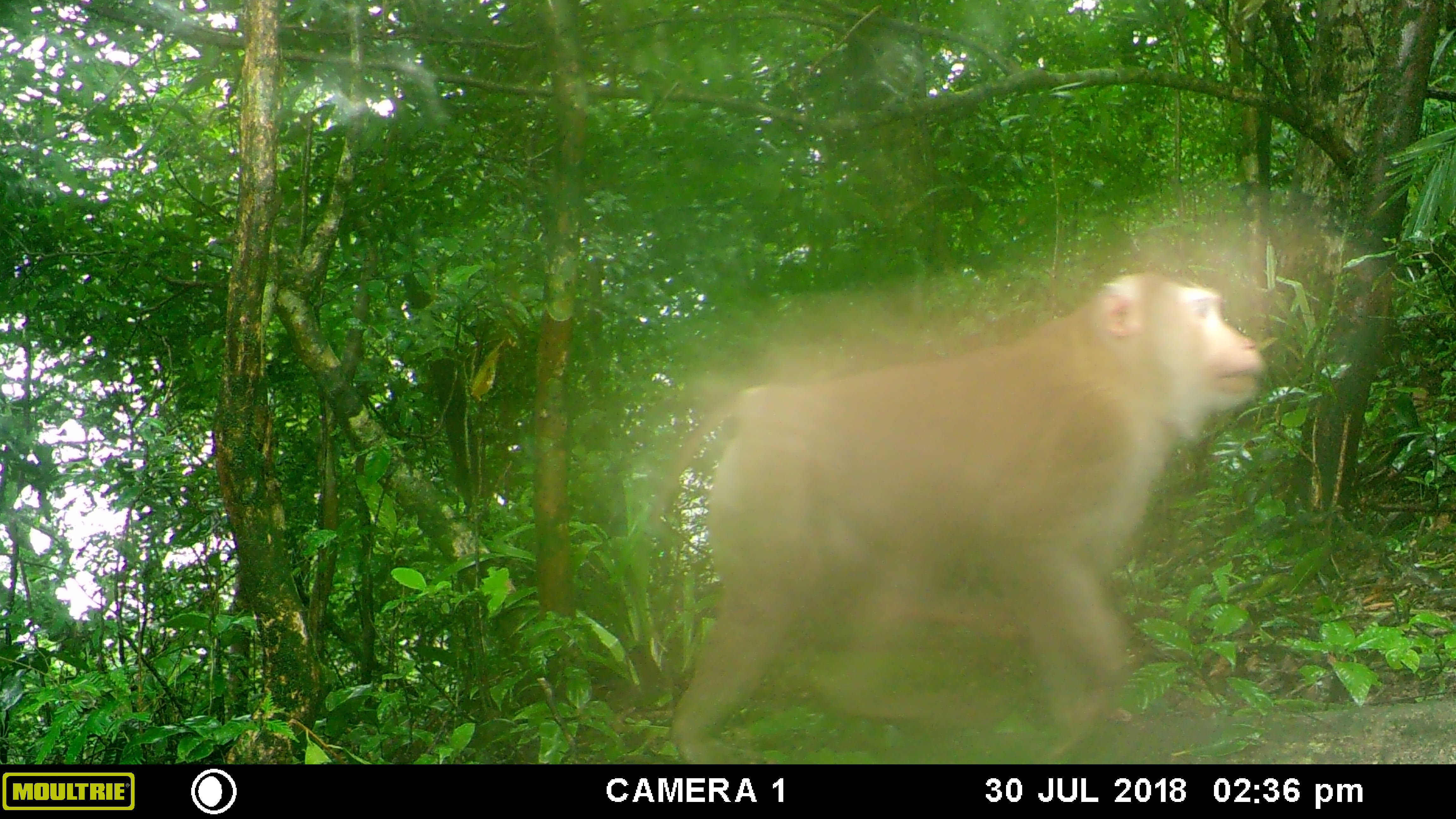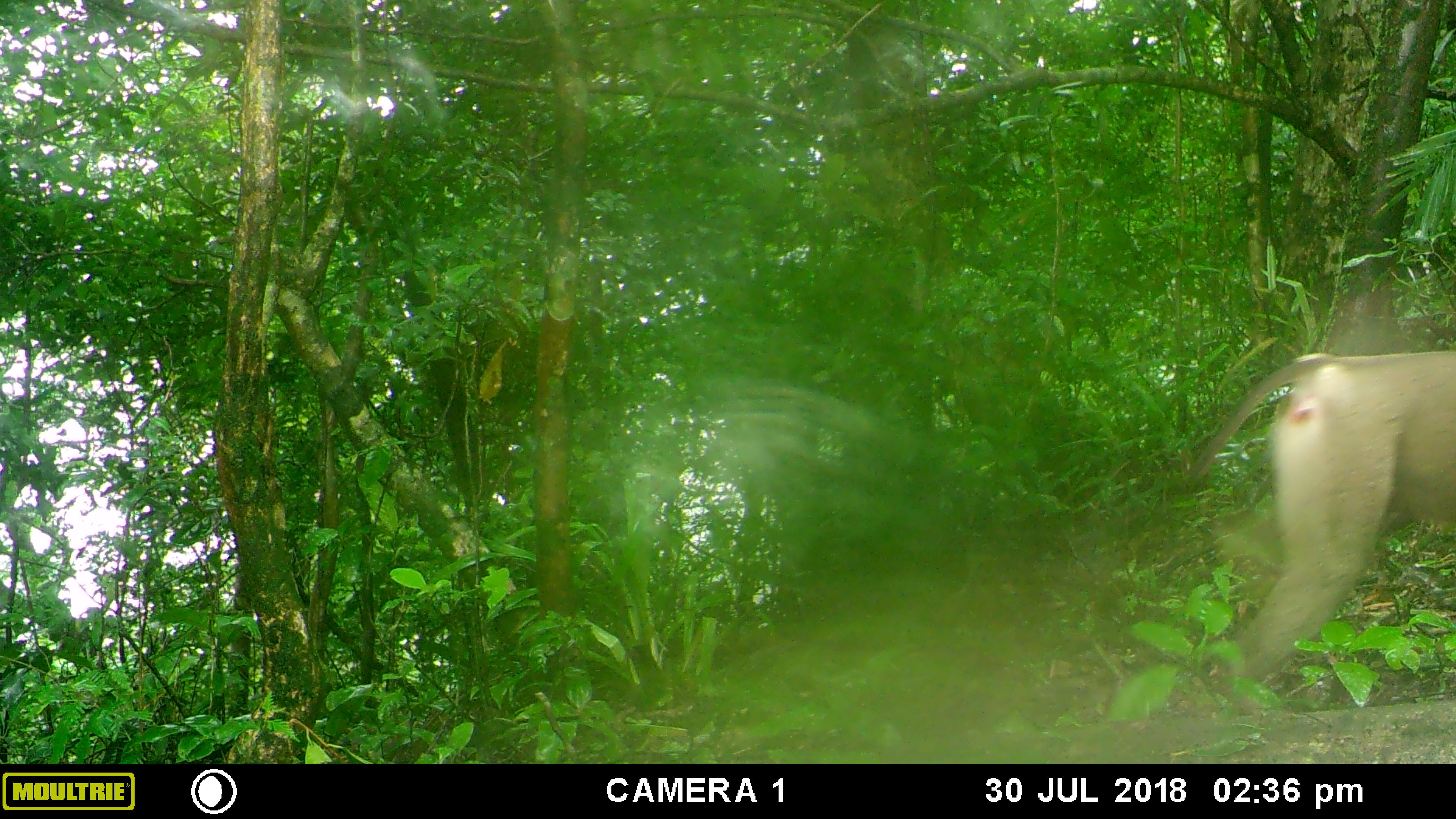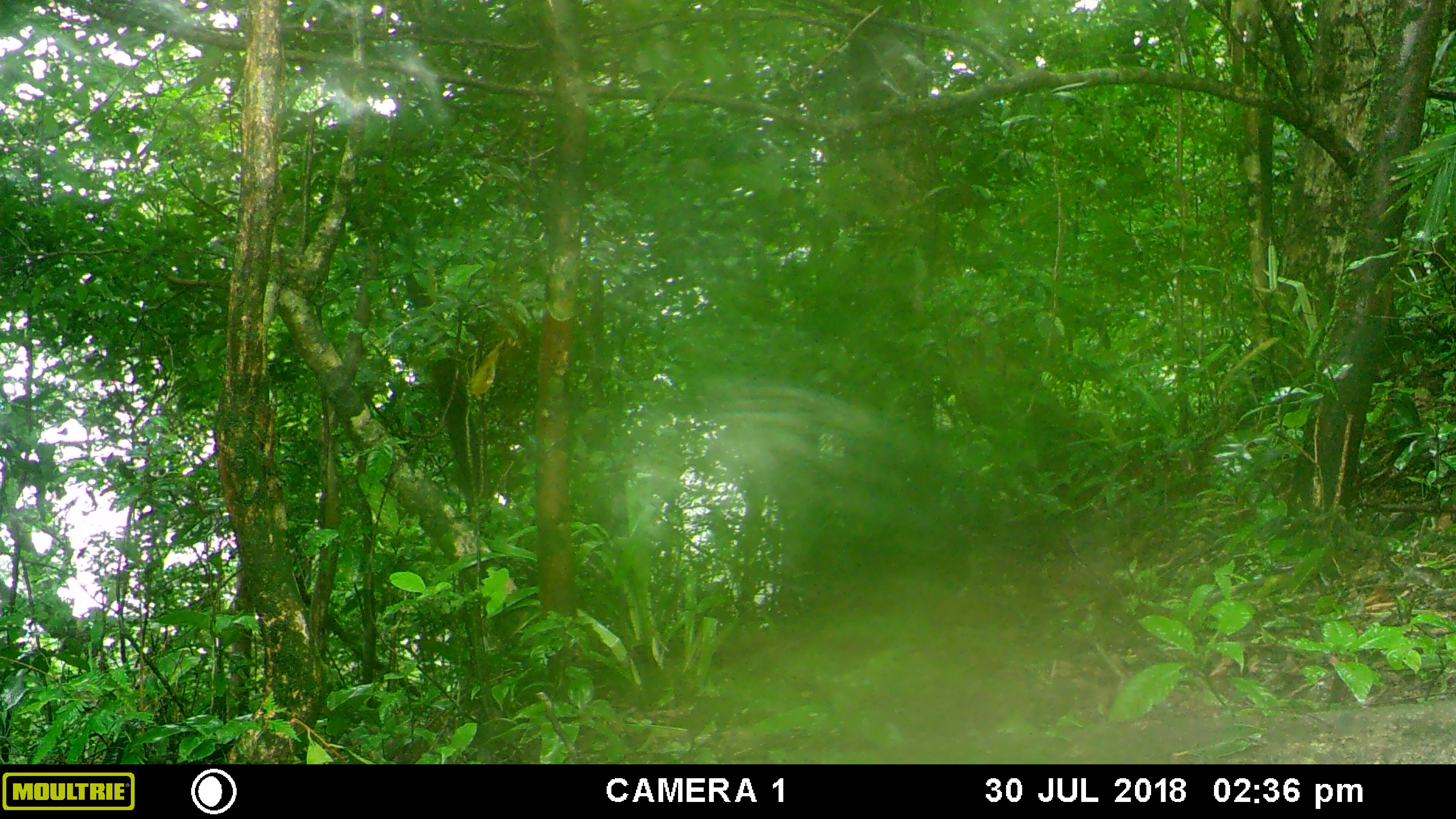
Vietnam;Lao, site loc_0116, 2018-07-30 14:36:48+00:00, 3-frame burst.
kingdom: Animalia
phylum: Chordata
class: Mammalia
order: Primates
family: Cercopithecidae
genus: Macaca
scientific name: Macaca nemestrina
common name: pig-tailed macaque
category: pig tailed macaque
Pig tailed macaque (pig-tailed macaque) (Macaca nemestrina). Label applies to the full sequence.